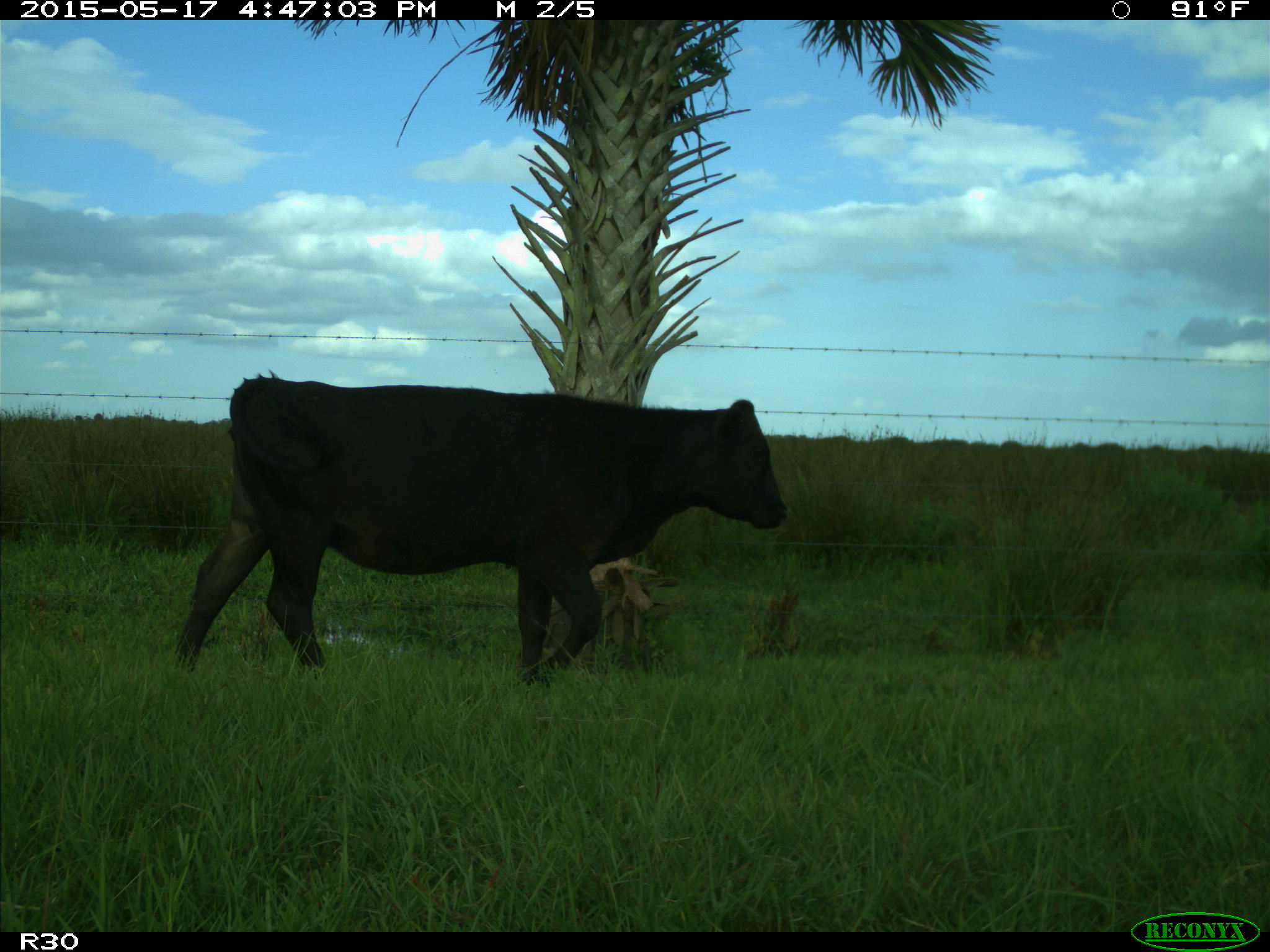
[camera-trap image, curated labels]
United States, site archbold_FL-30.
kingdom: Animalia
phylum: Chordata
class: Mammalia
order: Artiodactyla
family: Bovidae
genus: Bos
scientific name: Bos taurus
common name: domestic cow